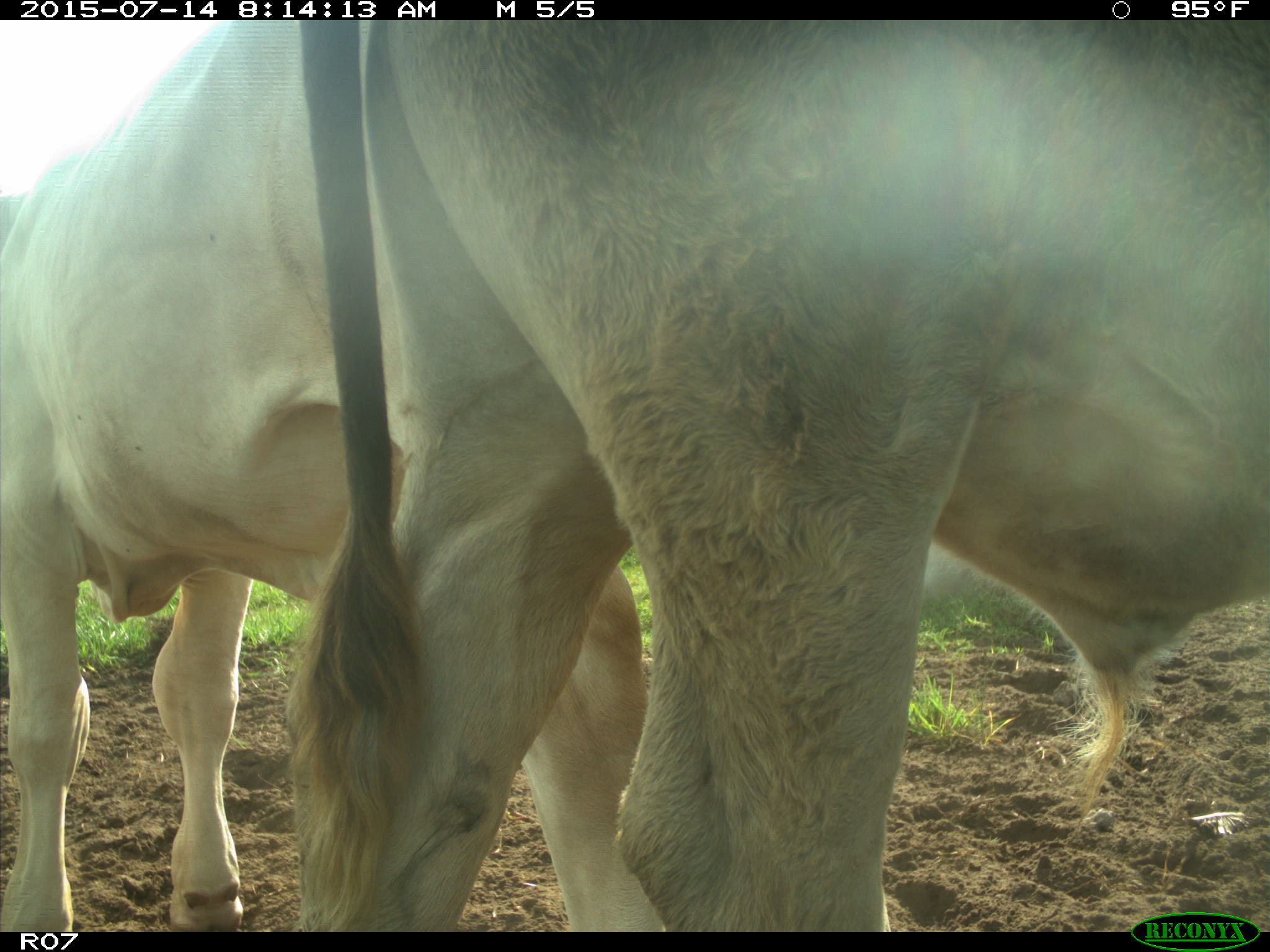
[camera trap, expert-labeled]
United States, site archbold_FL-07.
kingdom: Animalia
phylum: Chordata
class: Mammalia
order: Artiodactyla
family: Bovidae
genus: Bos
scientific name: Bos taurus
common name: domestic cow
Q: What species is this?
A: Bos taurus (domestic cow).